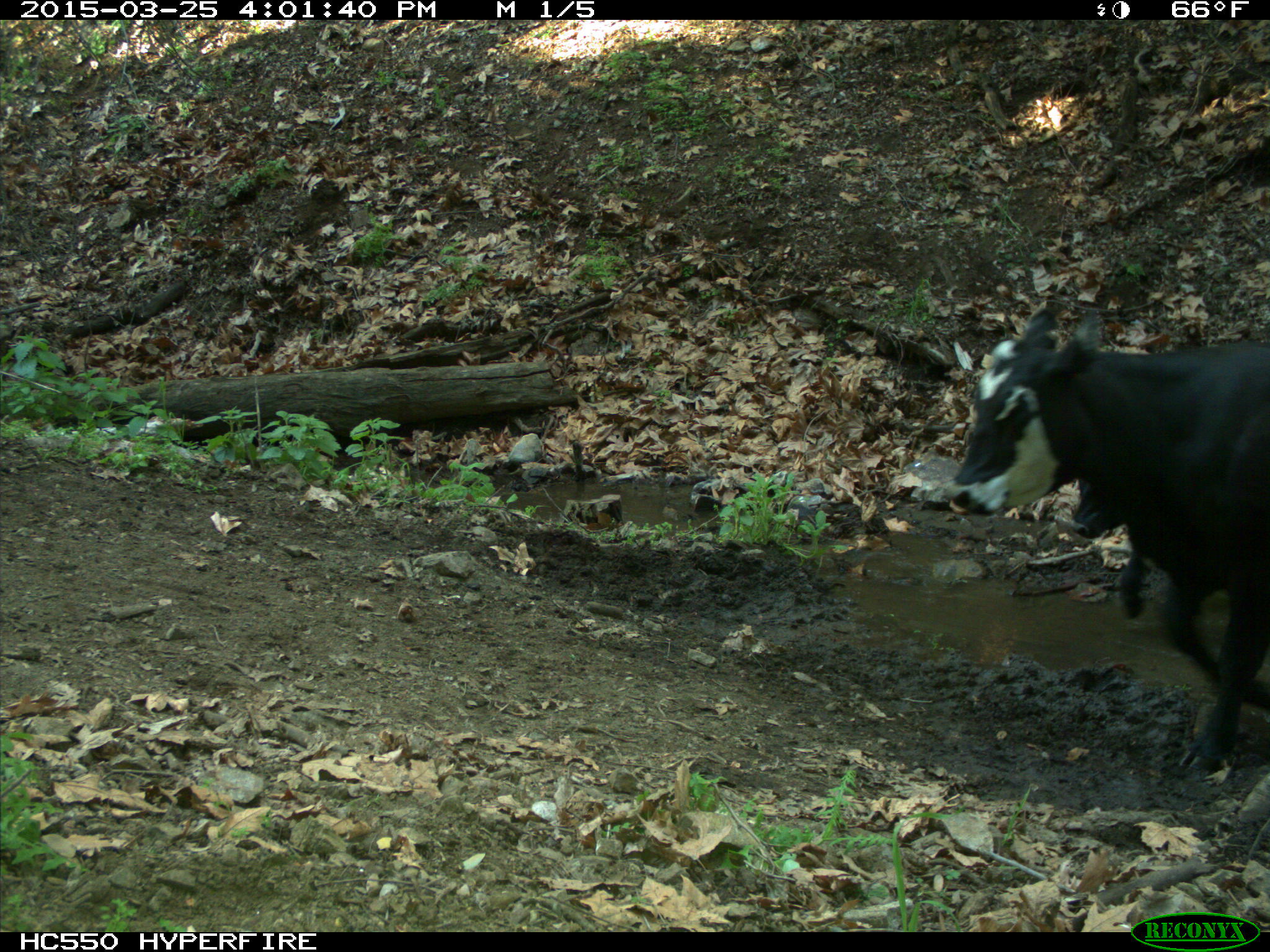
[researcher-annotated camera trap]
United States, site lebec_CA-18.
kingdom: Animalia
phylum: Chordata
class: Mammalia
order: Artiodactyla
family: Bovidae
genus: Bos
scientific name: Bos taurus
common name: domestic cow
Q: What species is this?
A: Bos taurus (domestic cow).